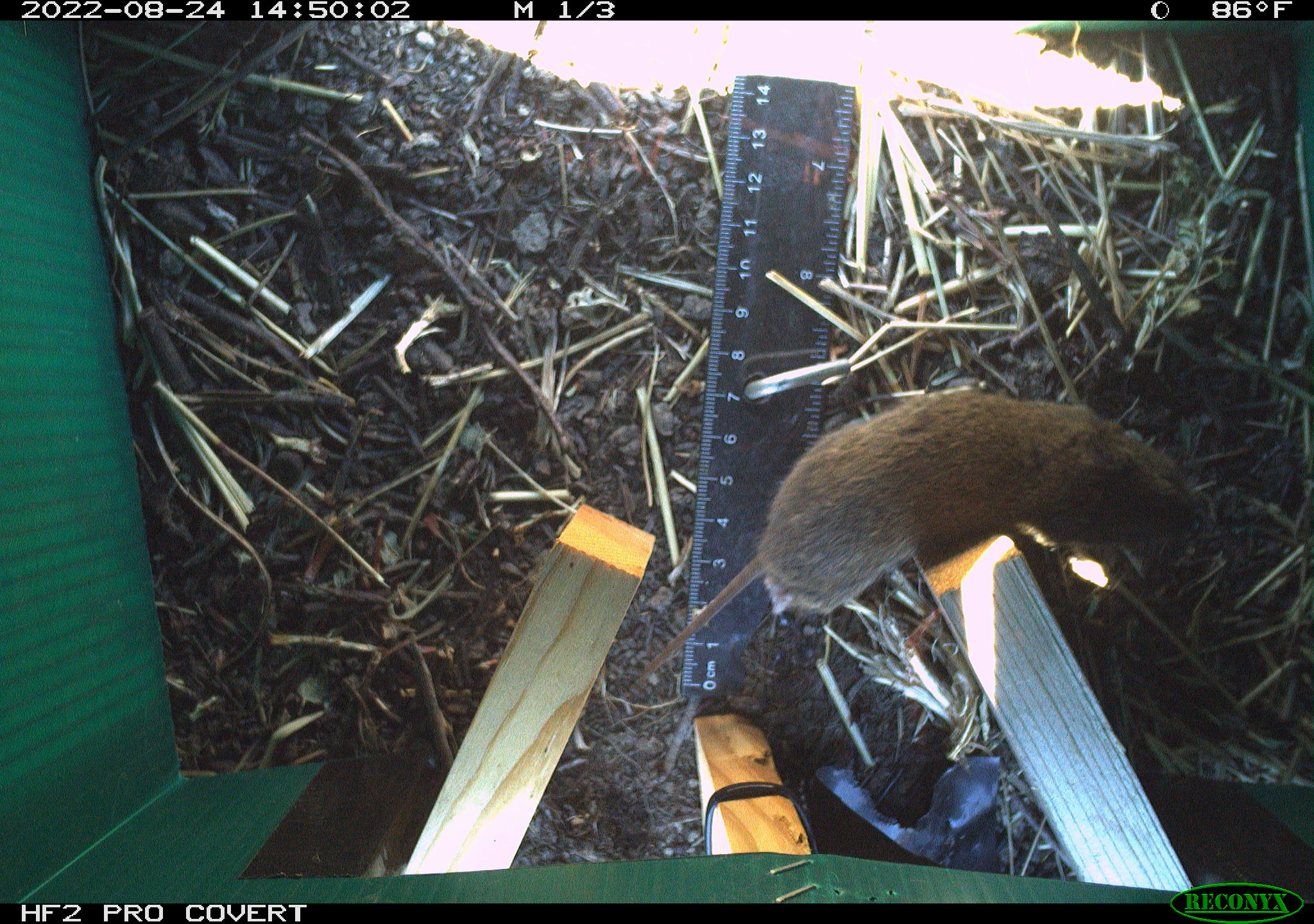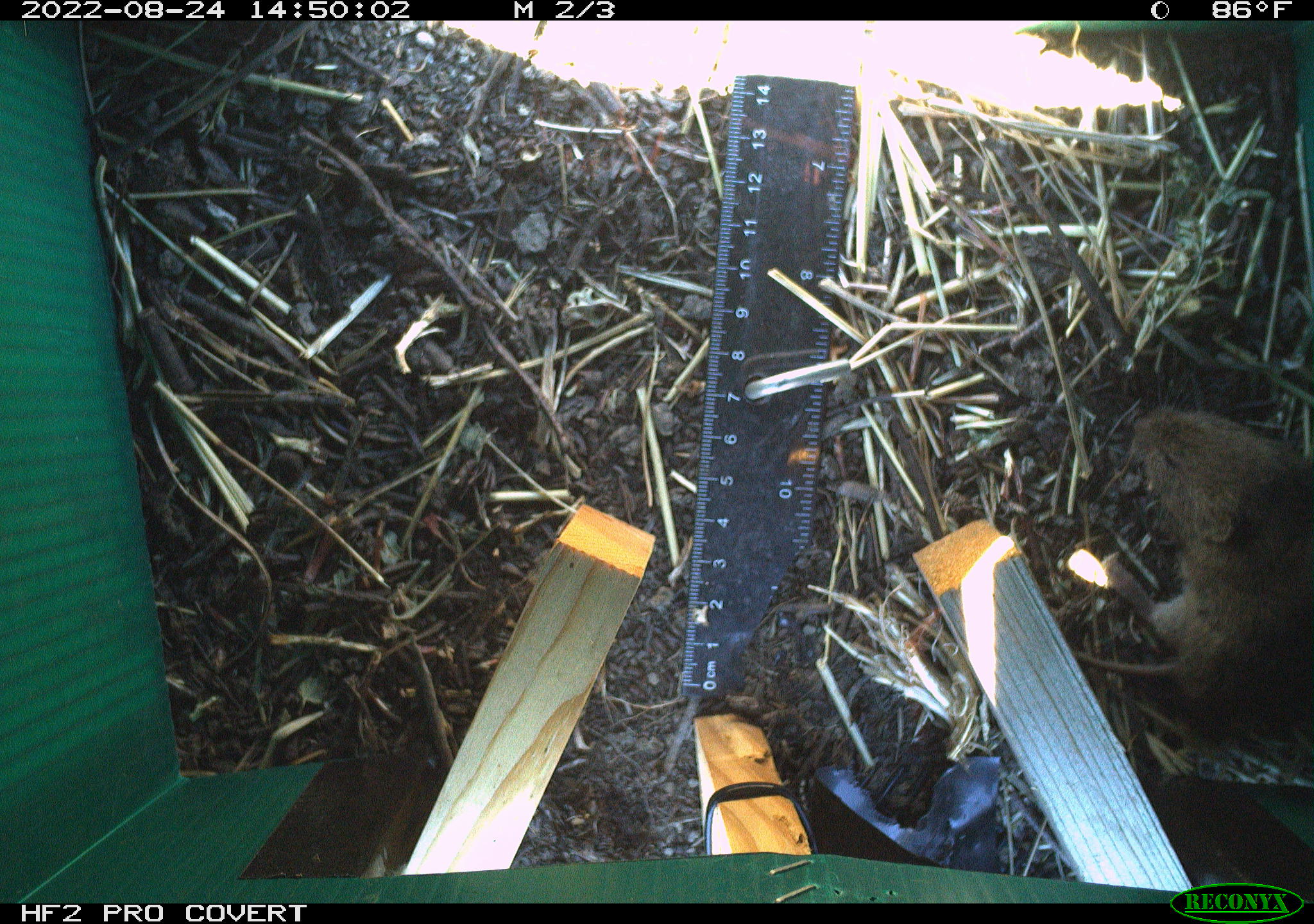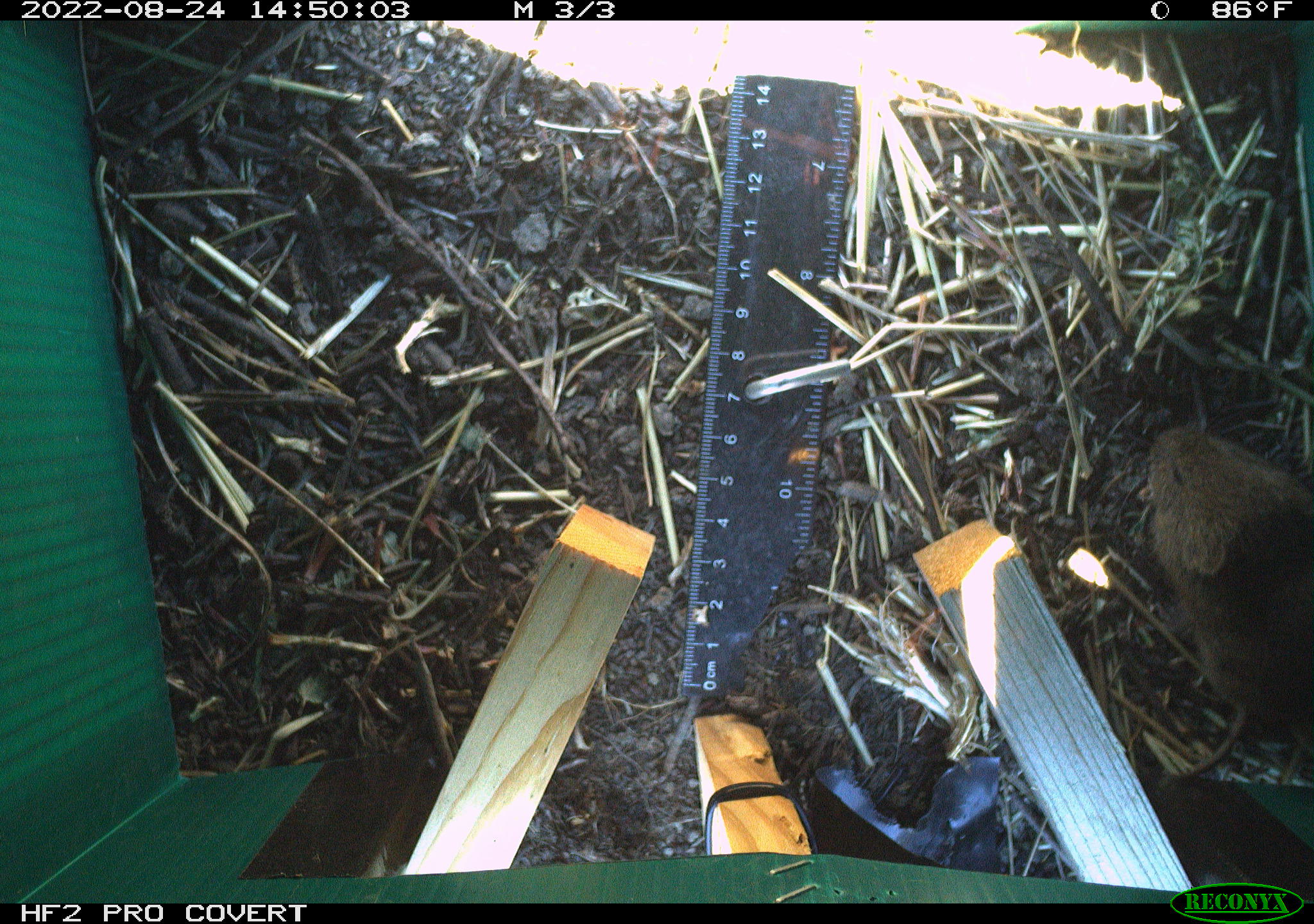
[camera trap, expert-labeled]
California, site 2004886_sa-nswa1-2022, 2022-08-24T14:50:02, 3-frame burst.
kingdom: Animalia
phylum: Chordata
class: Mammalia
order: Rodentia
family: Cricetidae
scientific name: Cricetidae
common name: hamsters, voles, lemmings, and allies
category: cricetidae family